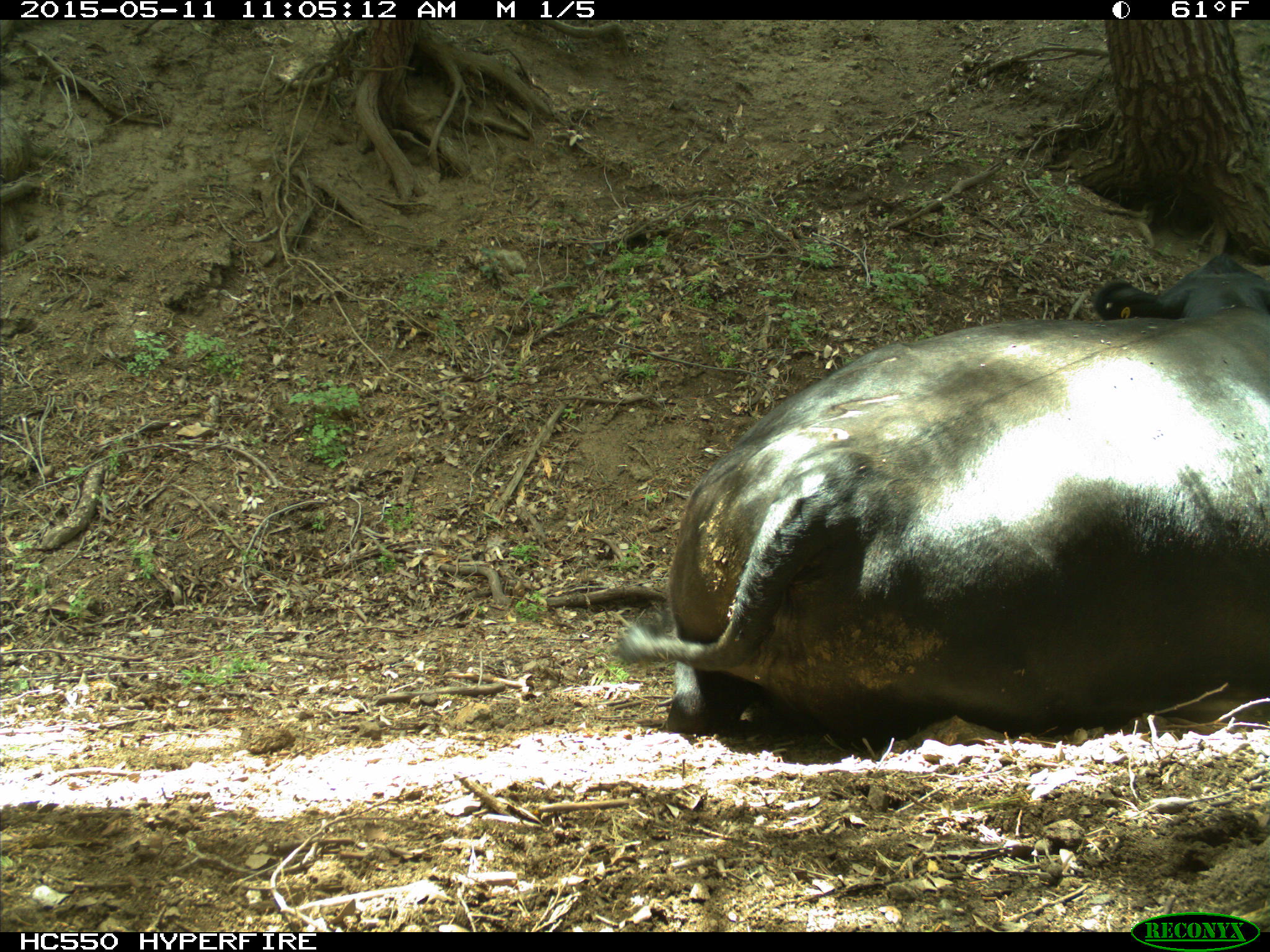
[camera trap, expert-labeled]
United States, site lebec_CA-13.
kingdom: Animalia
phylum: Chordata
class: Mammalia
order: Artiodactyla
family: Bovidae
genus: Bos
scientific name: Bos taurus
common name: domestic cow